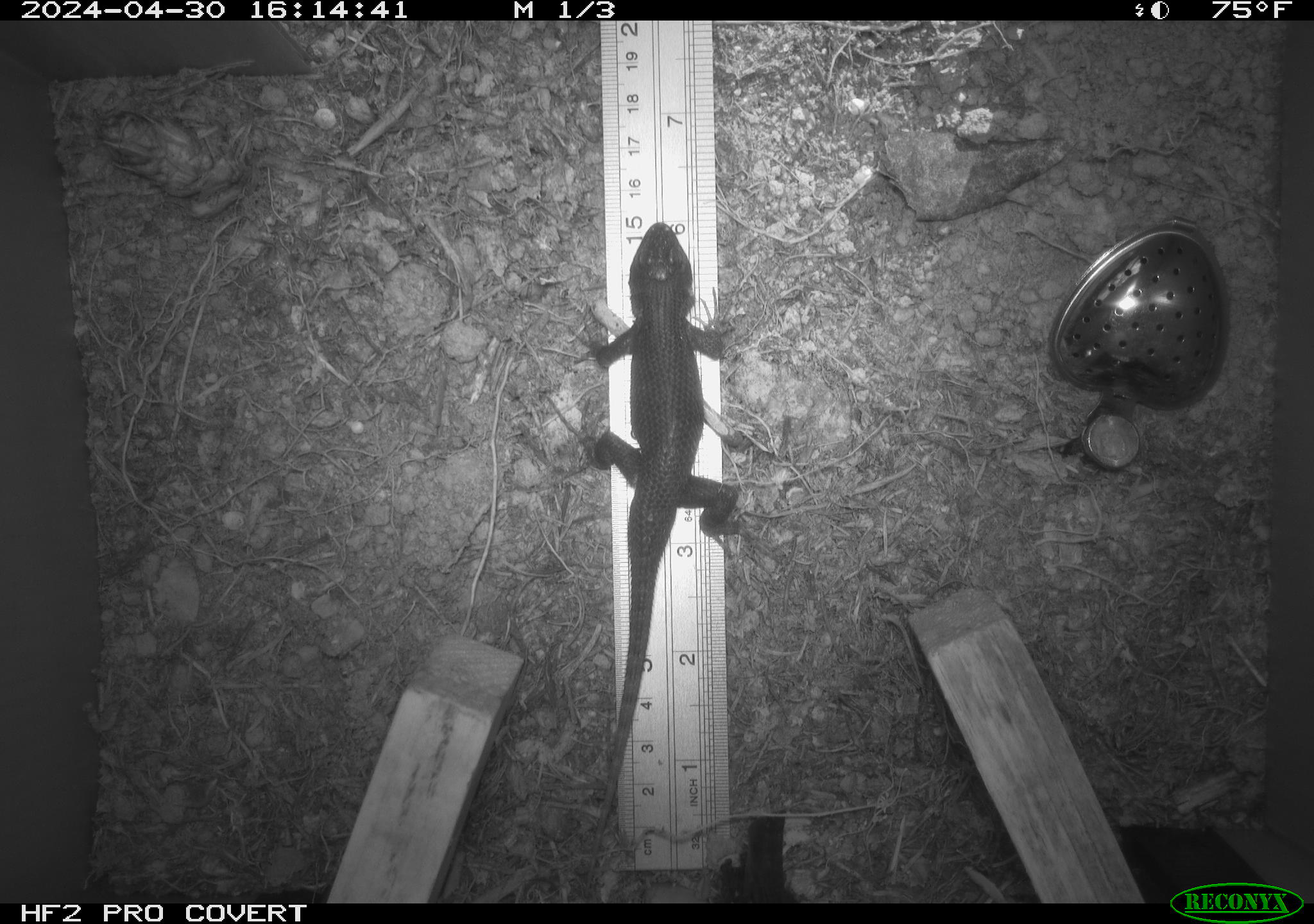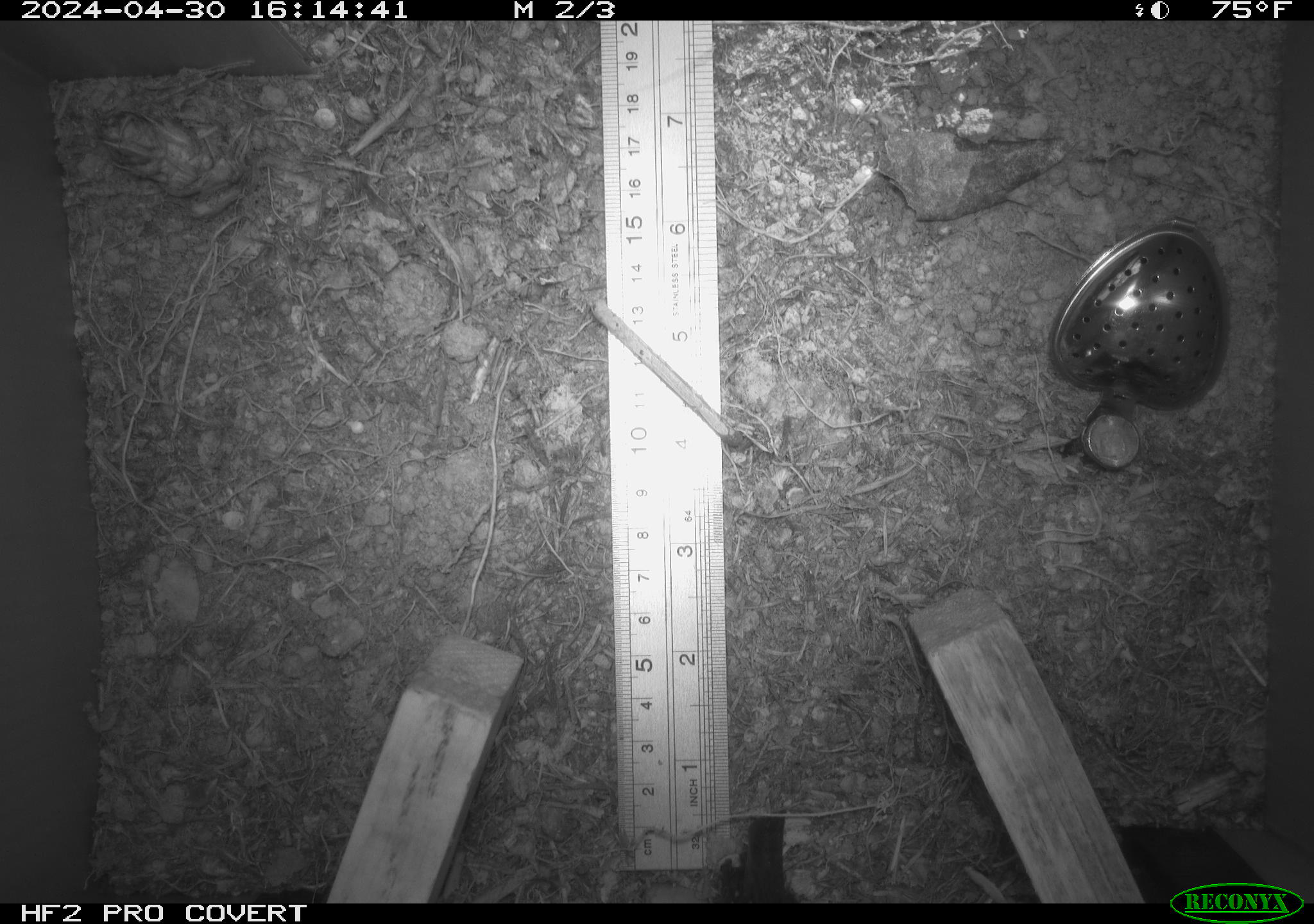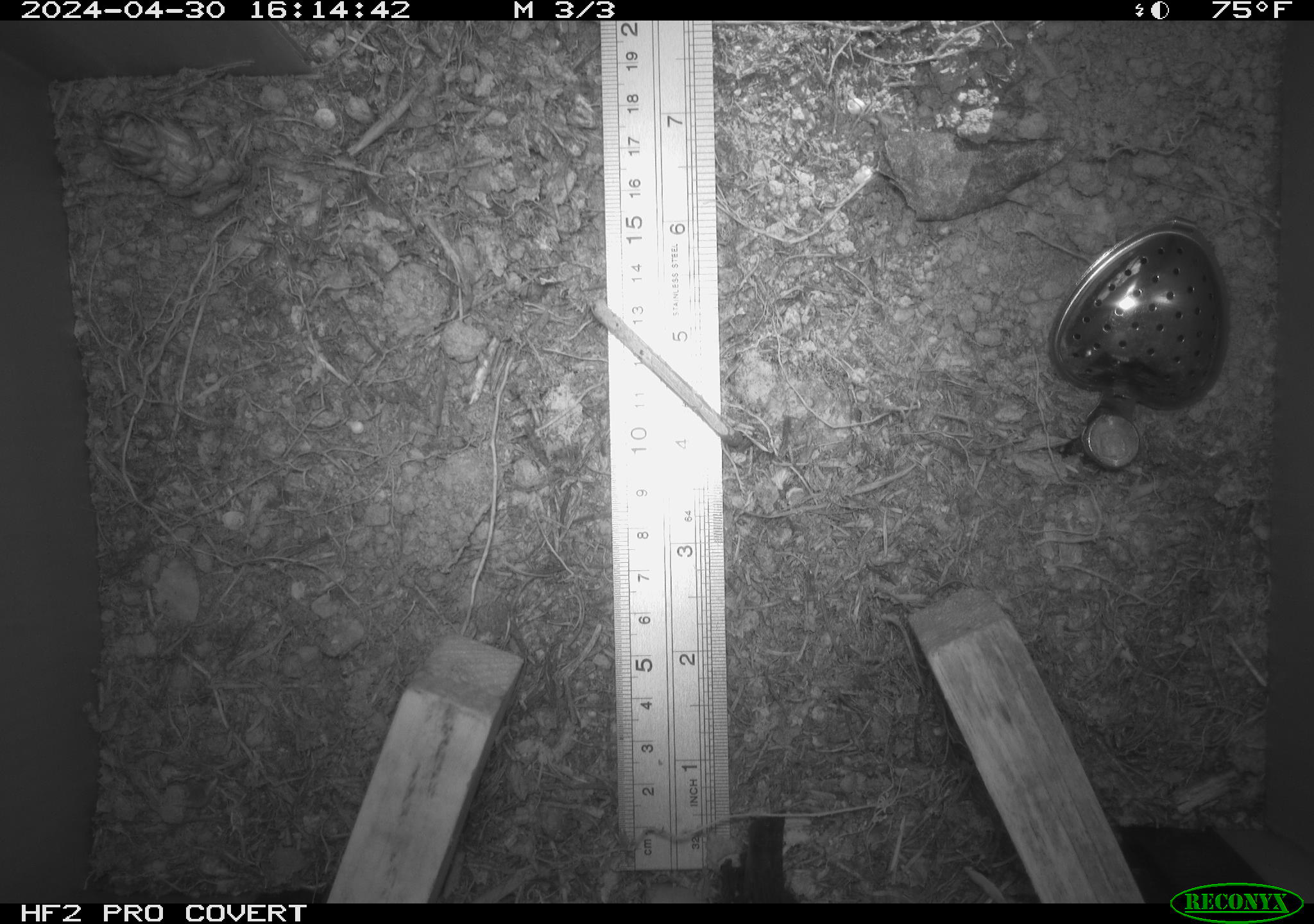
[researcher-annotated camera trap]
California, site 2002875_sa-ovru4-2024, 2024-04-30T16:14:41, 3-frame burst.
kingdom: Animalia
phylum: Chordata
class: Reptilia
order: Squamata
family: Phrynosomatidae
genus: Sceloporus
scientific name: Sceloporus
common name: spiny lizards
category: sceloporus species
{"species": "sceloporus species (spiny lizards) (Sceloporus)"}